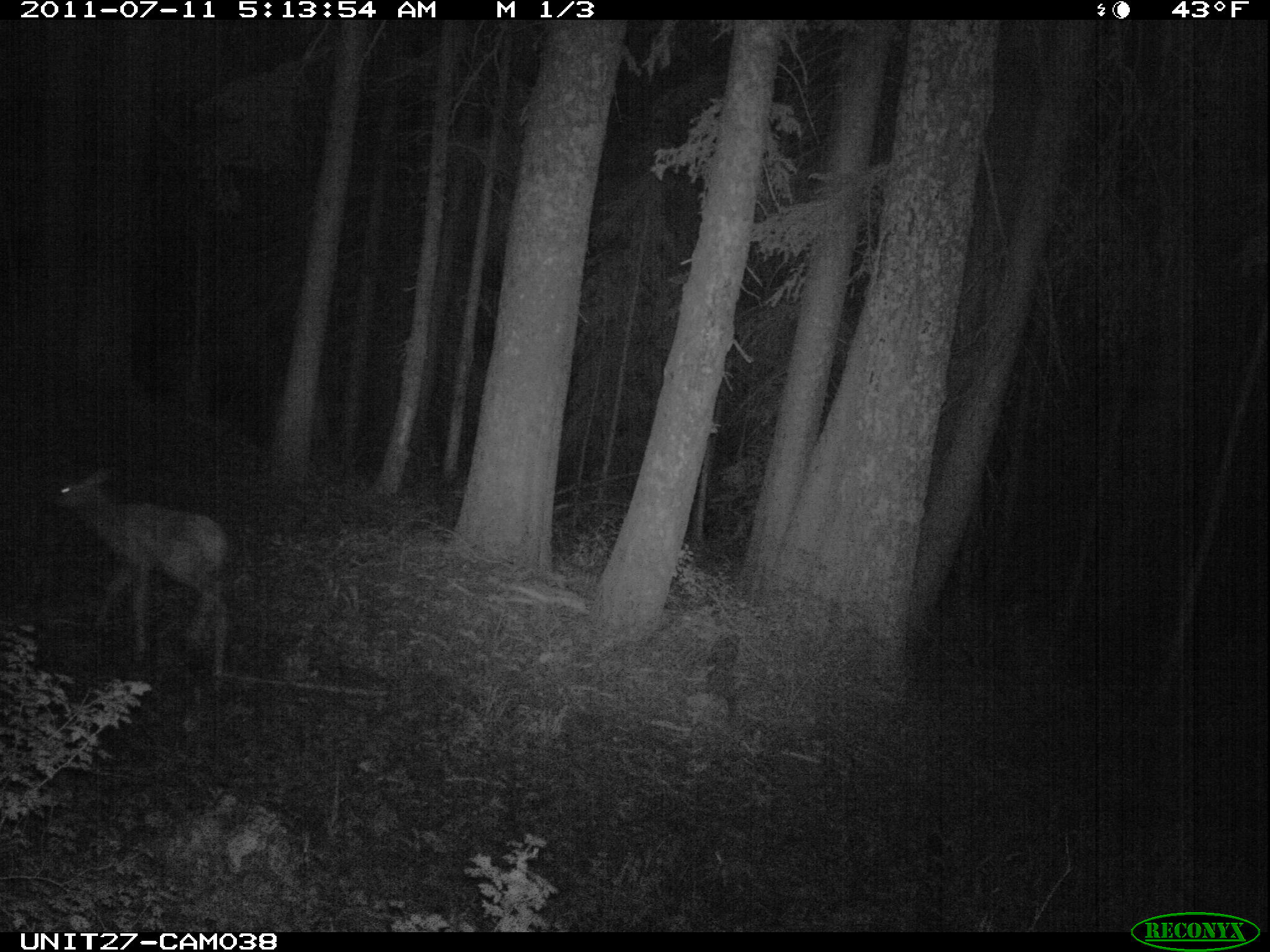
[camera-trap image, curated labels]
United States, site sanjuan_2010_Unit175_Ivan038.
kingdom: Animalia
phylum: Chordata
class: Mammalia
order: Artiodactyla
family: Cervidae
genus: Cervus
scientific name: Cervus elaphus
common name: red deer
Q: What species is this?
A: Cervus elaphus (red deer).